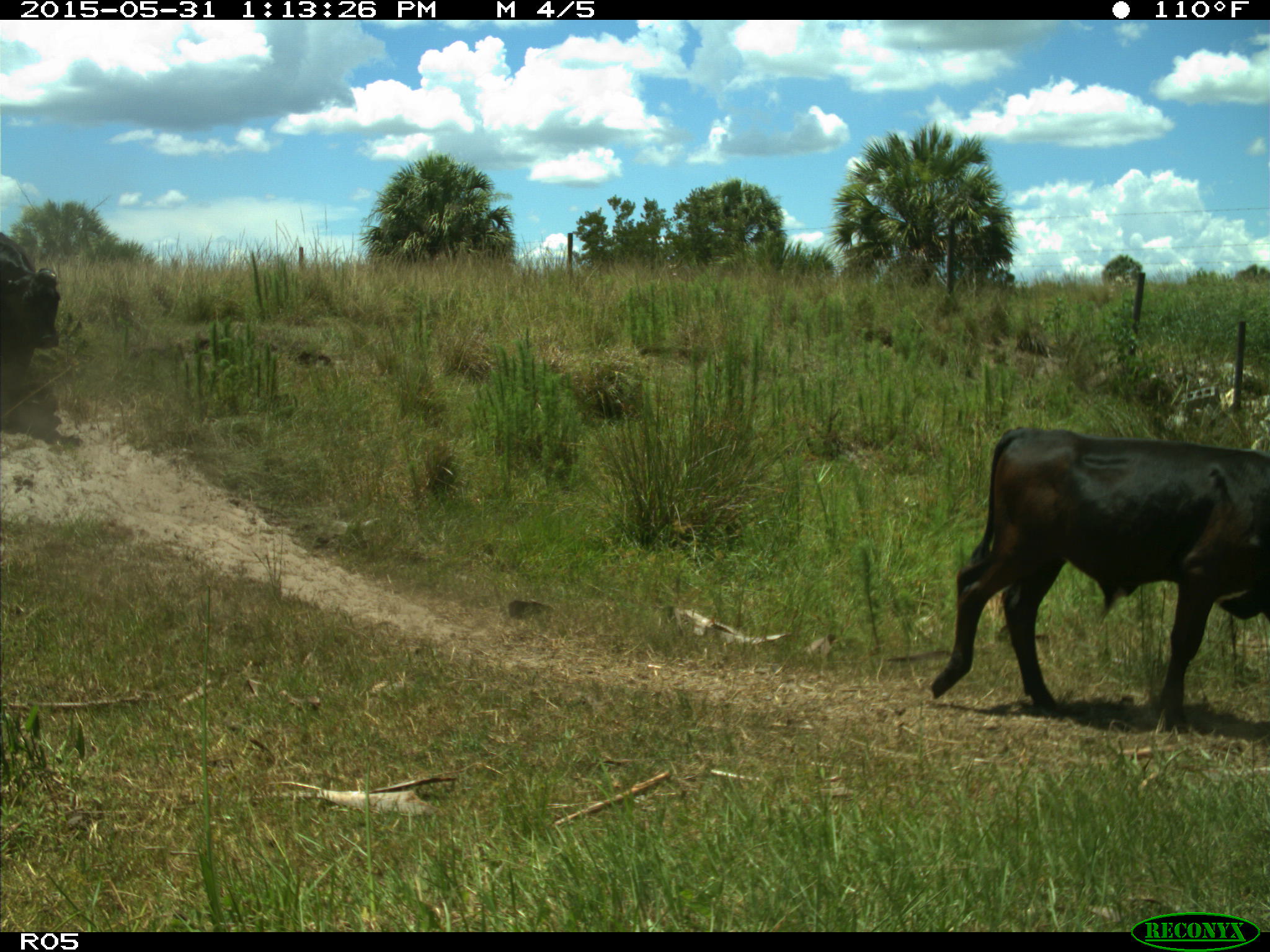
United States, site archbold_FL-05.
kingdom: Animalia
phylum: Chordata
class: Mammalia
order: Artiodactyla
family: Bovidae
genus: Bos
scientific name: Bos taurus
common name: domestic cow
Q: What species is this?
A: Bos taurus (domestic cow).